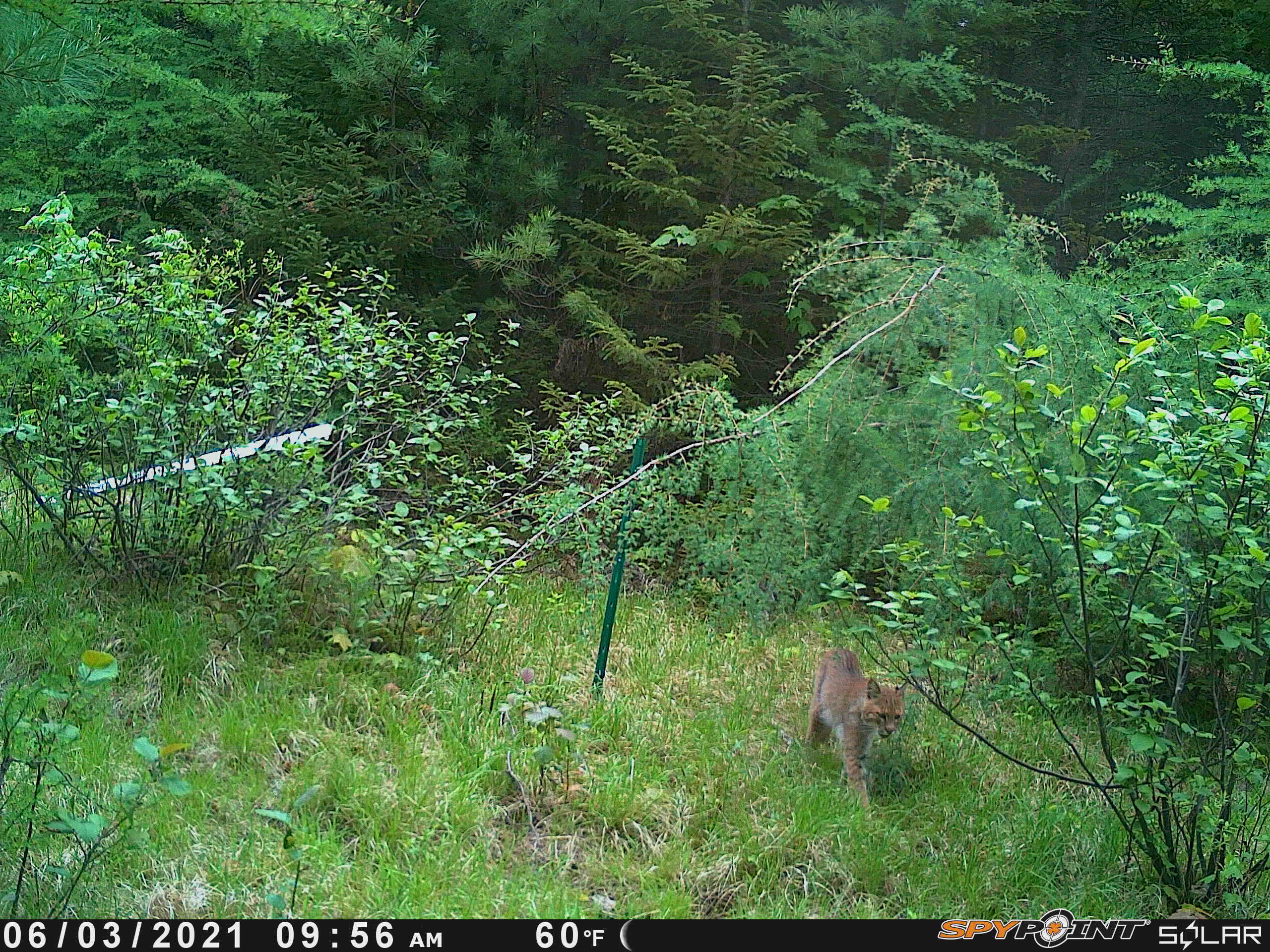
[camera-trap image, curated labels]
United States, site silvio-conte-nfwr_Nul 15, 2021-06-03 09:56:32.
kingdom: Animalia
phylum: Chordata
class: Mammalia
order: Carnivora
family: Felidae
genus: Lynx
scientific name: Lynx rufus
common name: bobcat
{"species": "bobcat (Lynx rufus)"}